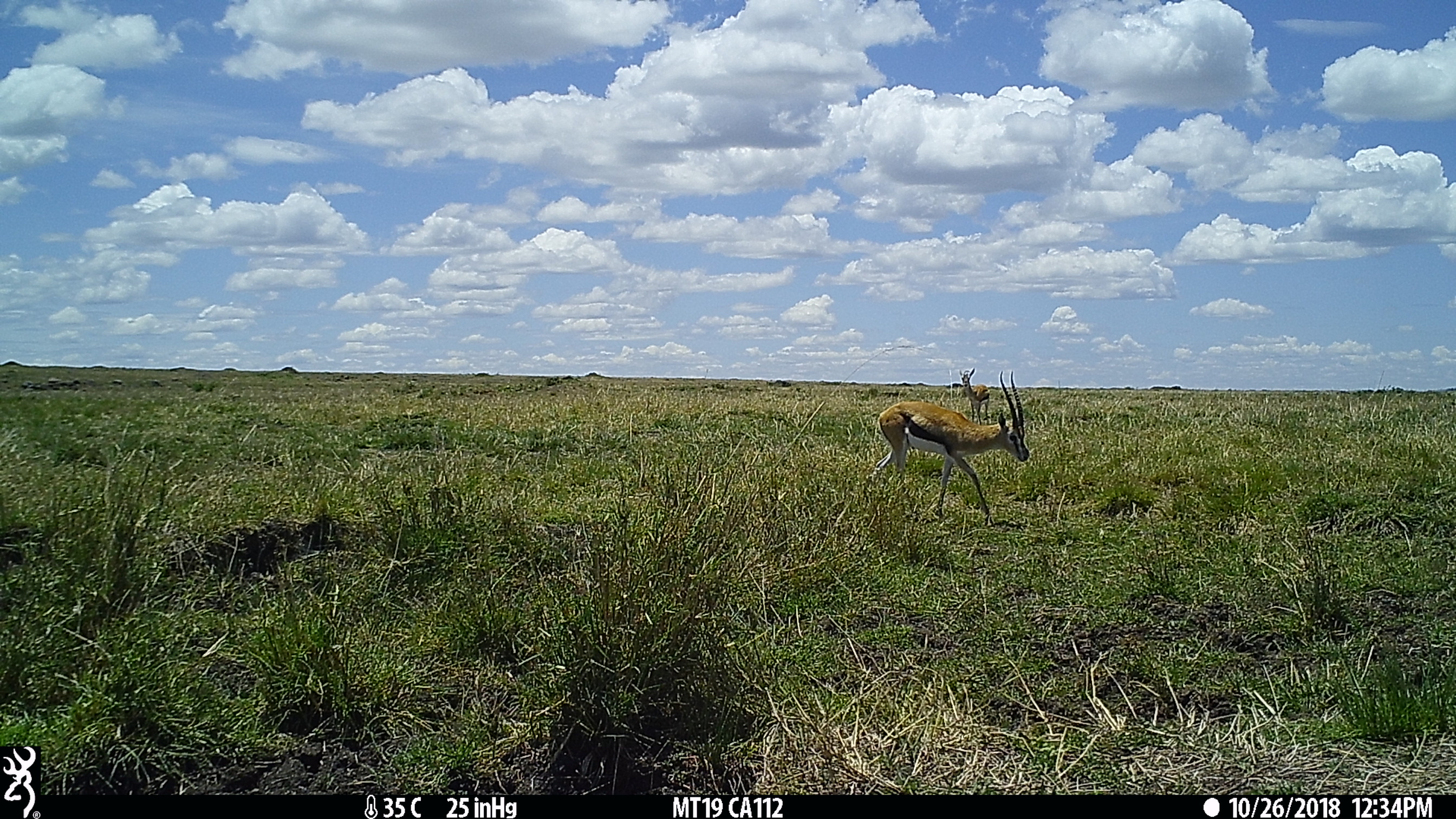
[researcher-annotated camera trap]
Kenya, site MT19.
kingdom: Animalia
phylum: Chordata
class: Mammalia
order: Artiodactyla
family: Bovidae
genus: Eudorcas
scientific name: Eudorcas thomsonii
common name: thomon's gazelle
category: gazelle thomsons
Gazelle thomsons (thomon's gazelle) (Eudorcas thomsonii).